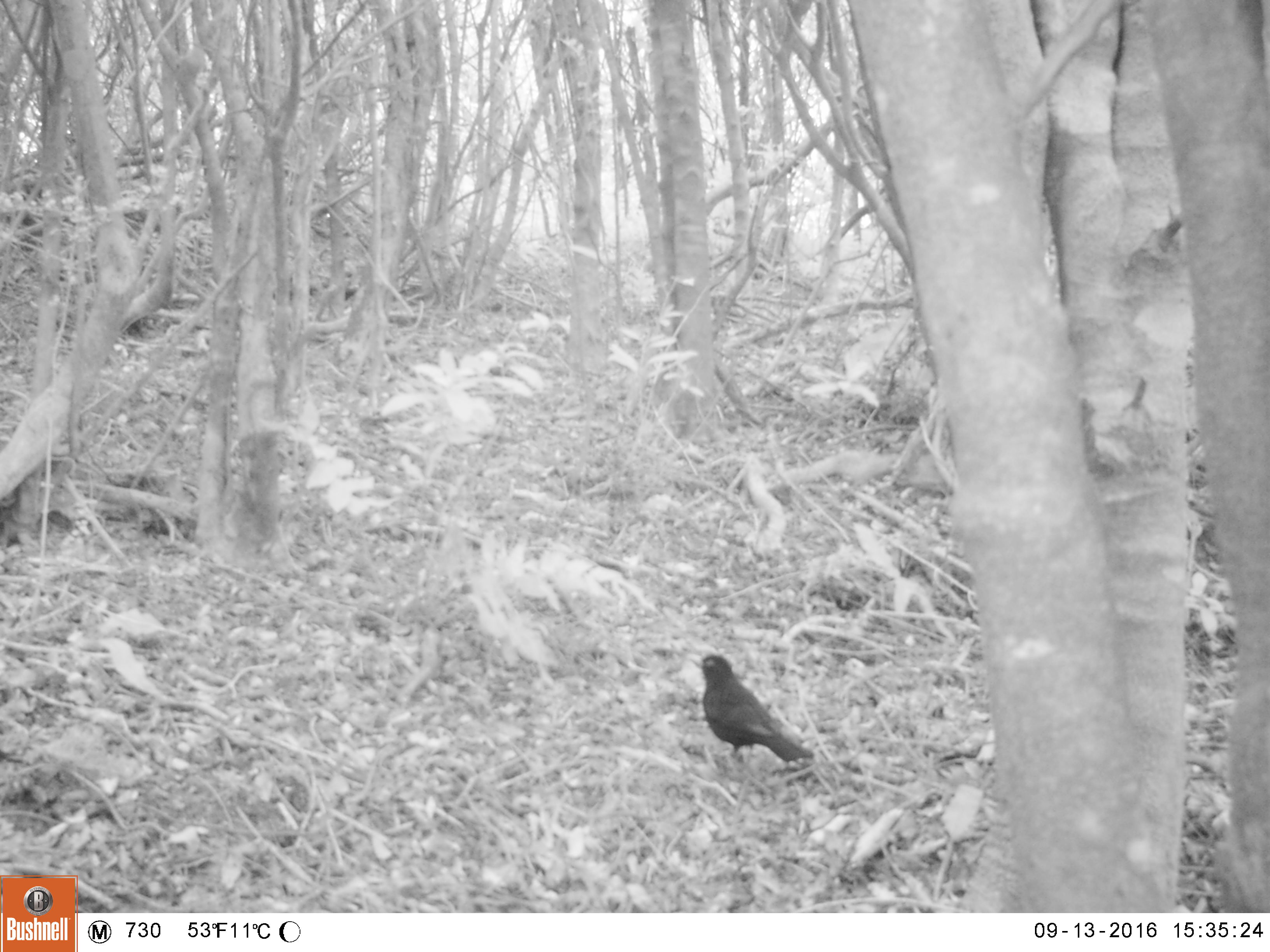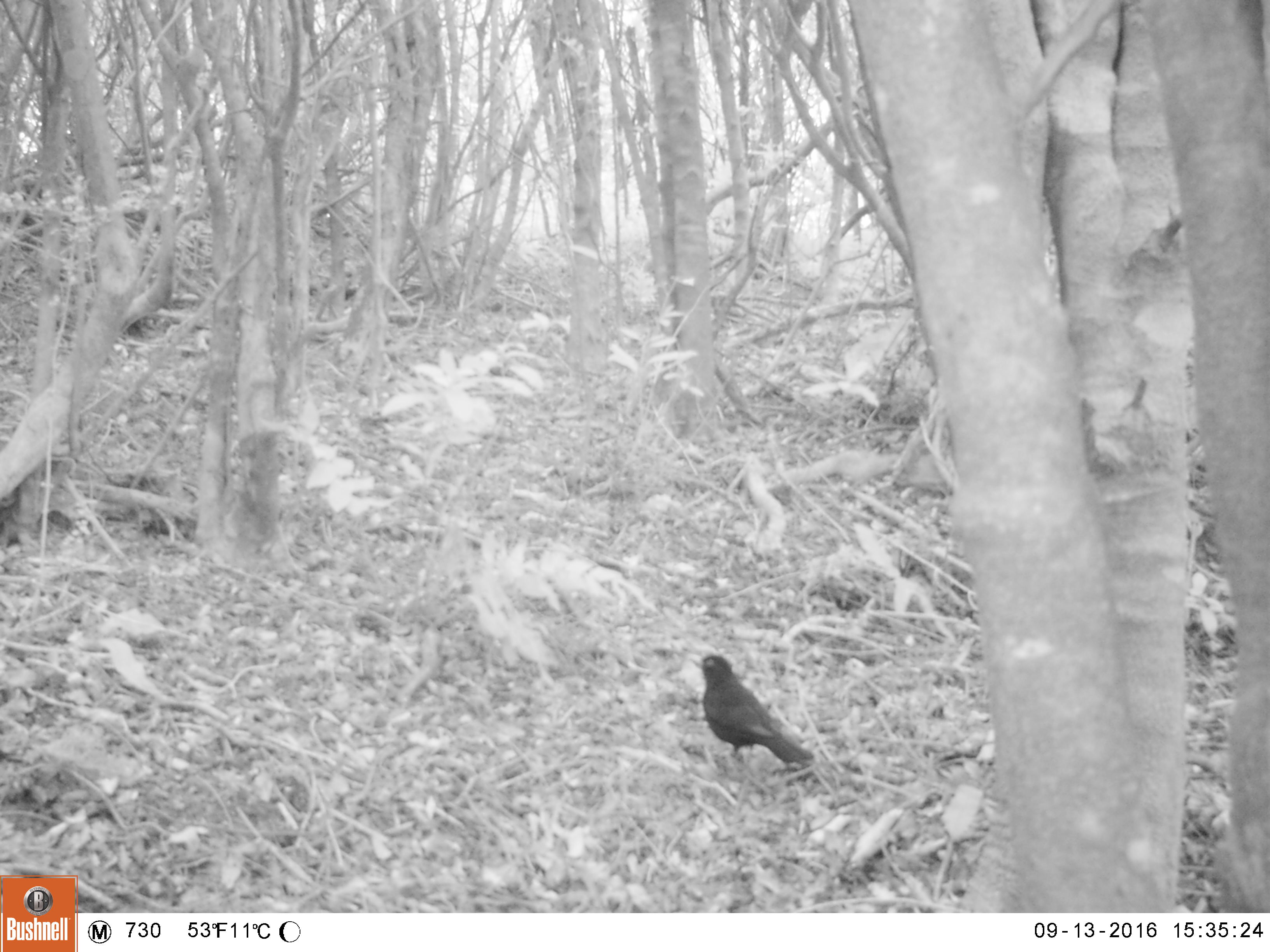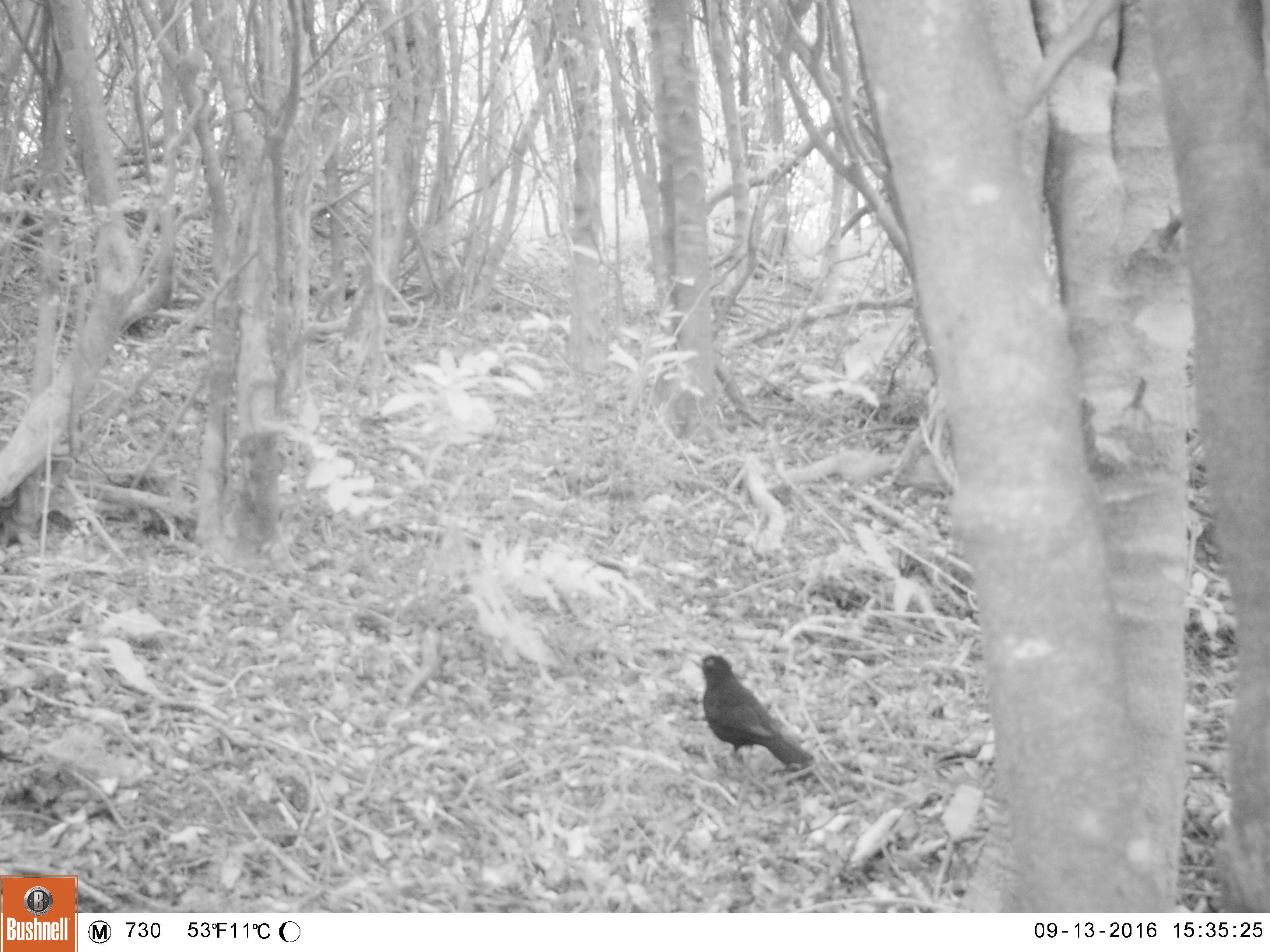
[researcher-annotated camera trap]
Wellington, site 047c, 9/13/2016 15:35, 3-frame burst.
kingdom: Animalia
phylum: Chordata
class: Aves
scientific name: Aves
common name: bird